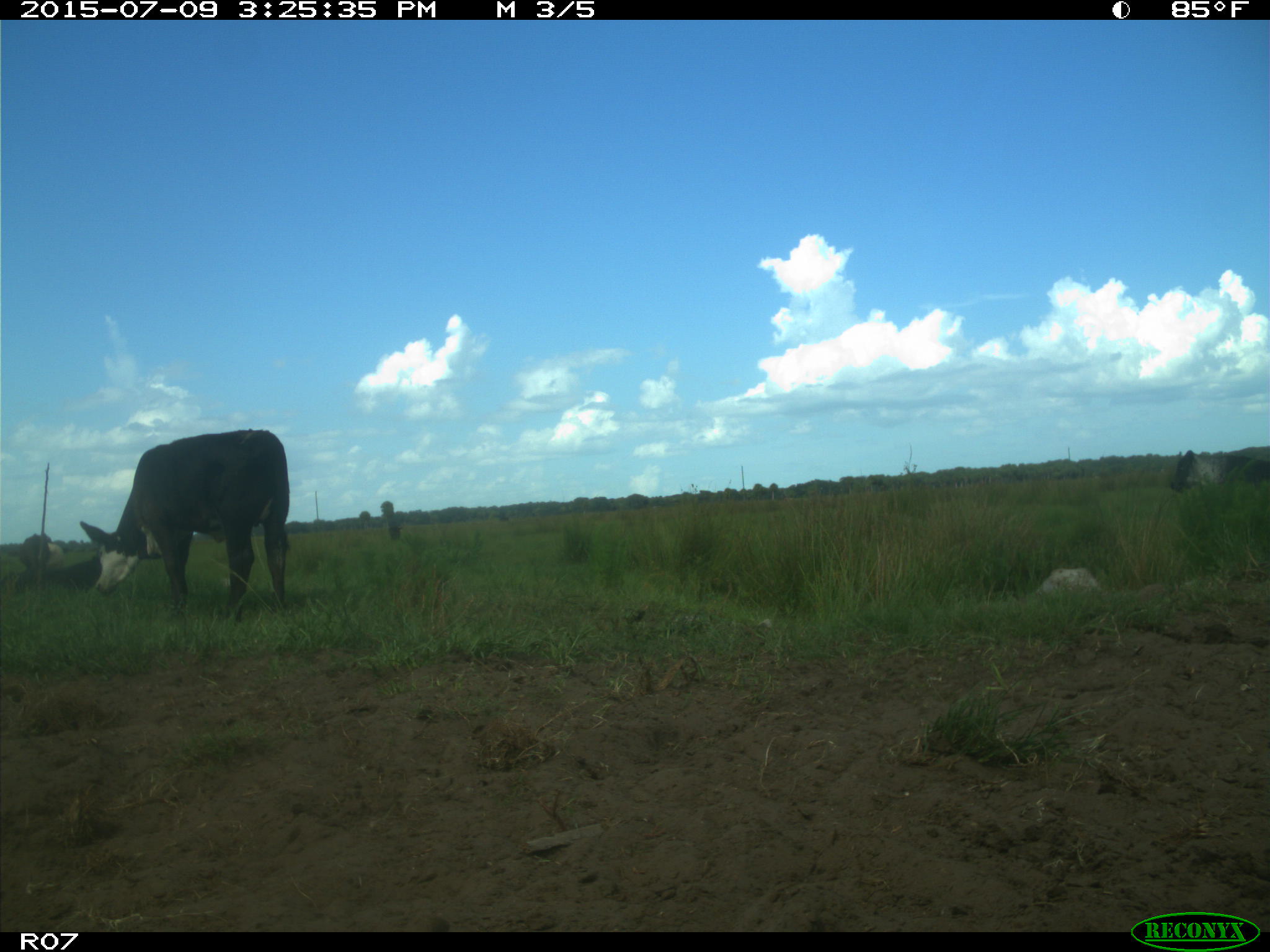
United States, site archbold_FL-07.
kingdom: Animalia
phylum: Chordata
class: Mammalia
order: Artiodactyla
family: Bovidae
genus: Bos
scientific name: Bos taurus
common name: domestic cow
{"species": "Bos taurus (domestic cow)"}